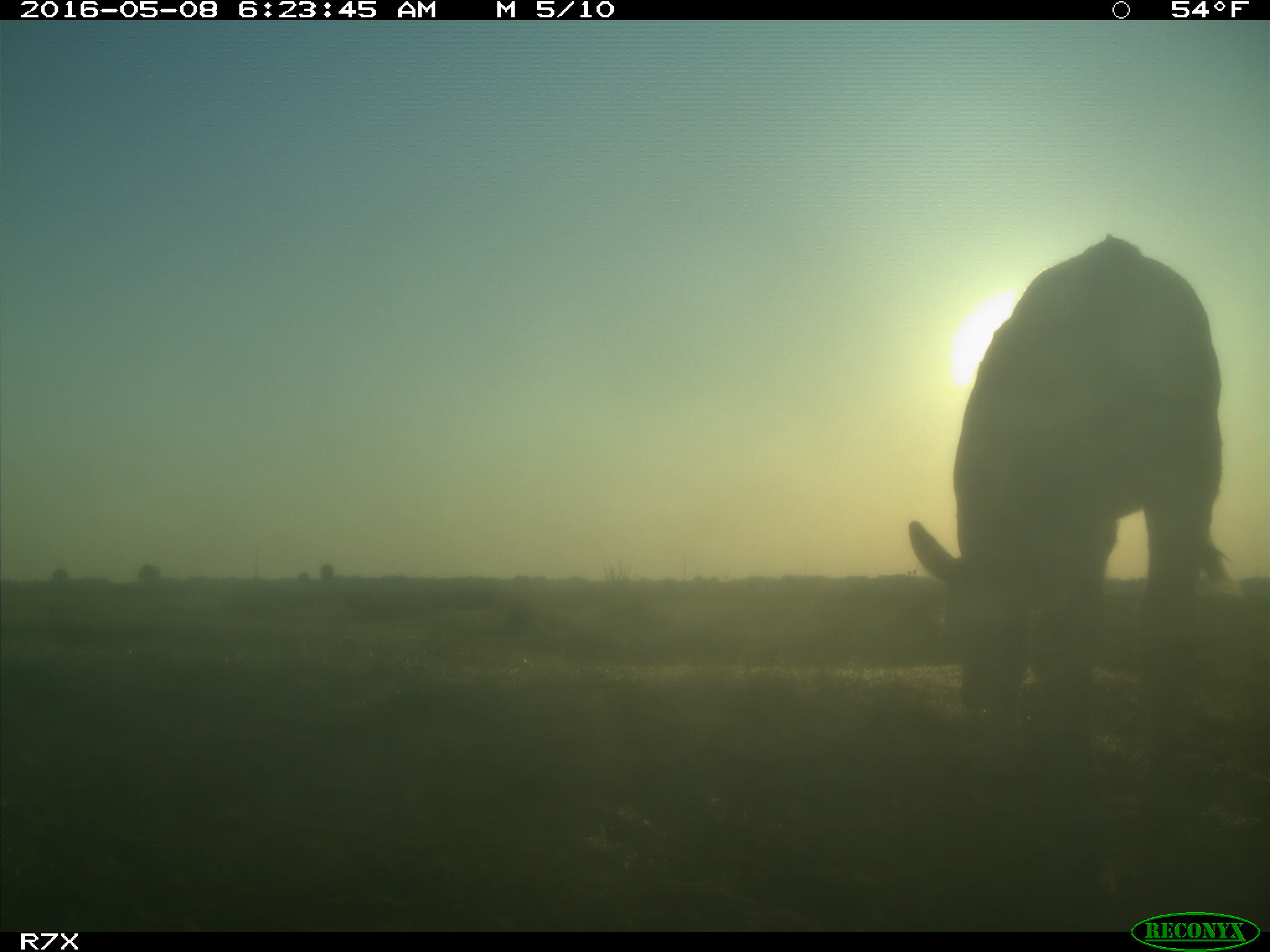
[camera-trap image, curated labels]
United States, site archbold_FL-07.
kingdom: Animalia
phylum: Chordata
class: Mammalia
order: Artiodactyla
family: Bovidae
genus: Bos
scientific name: Bos taurus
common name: domestic cow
Bos taurus (domestic cow).